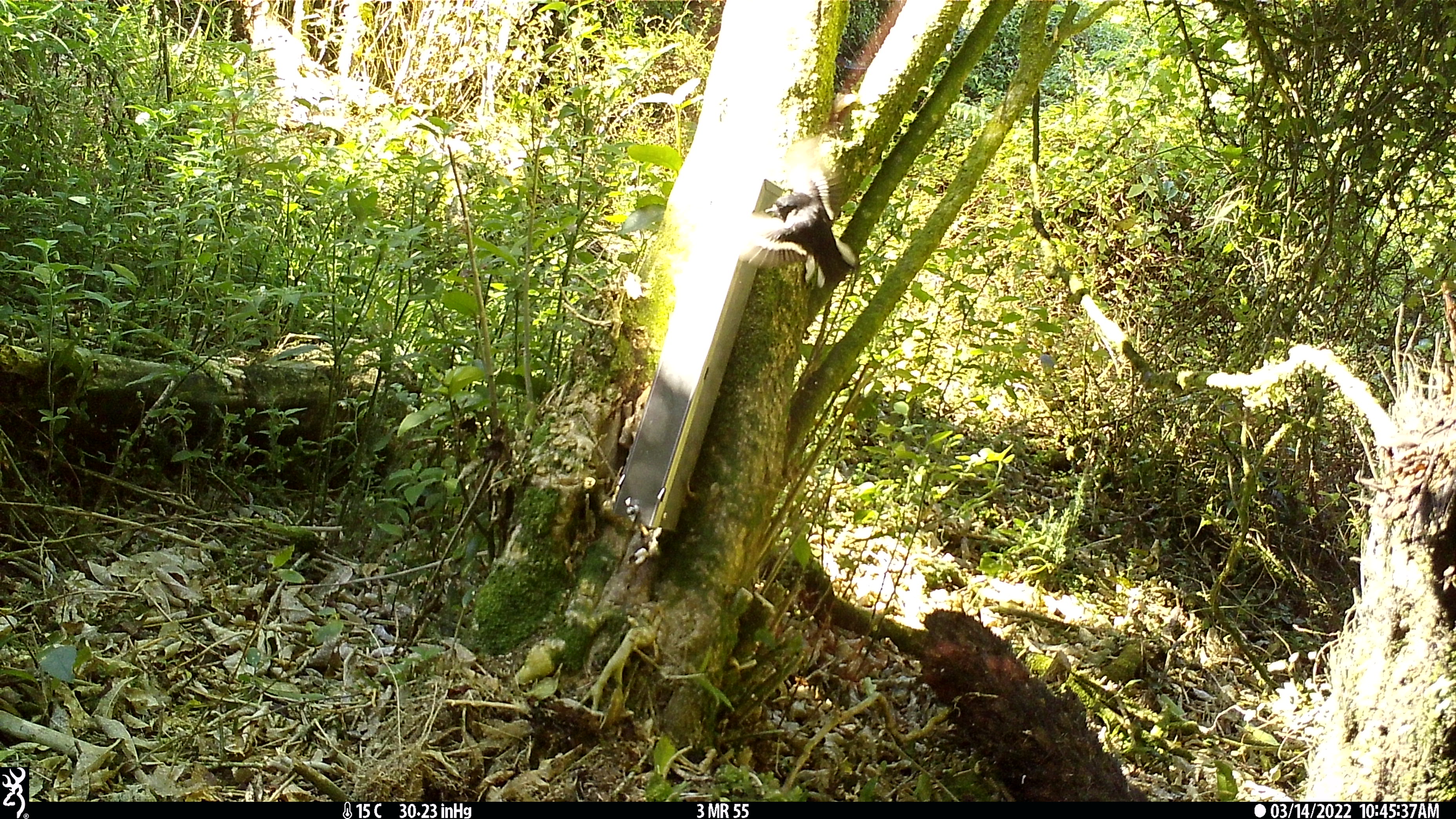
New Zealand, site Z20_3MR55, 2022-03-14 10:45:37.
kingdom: Animalia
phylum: Chordata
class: Aves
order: Passeriformes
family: Petroicidae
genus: Petroica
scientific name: Petroica macrocephala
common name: tomtit